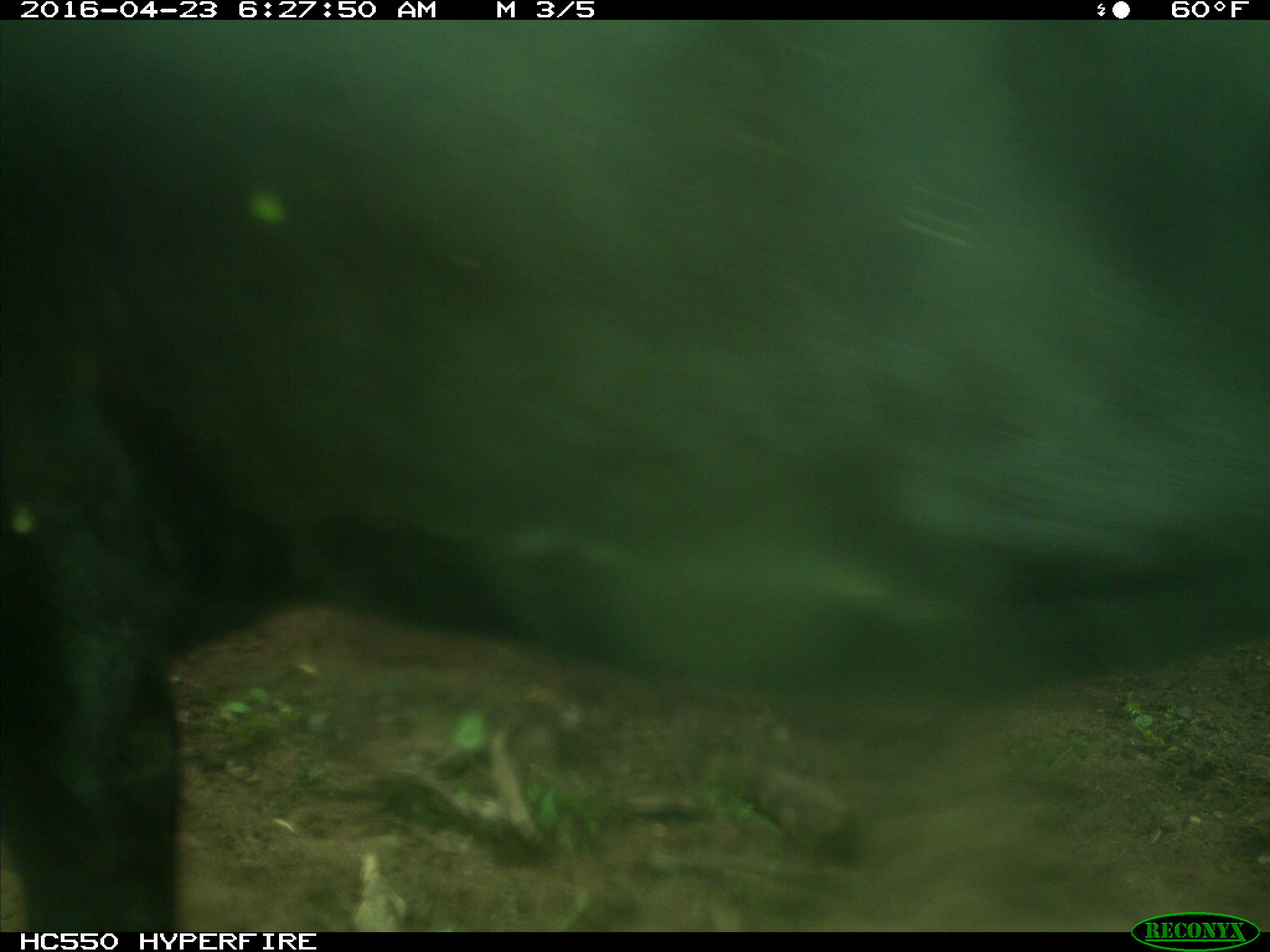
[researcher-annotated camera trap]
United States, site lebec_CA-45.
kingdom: Animalia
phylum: Chordata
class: Mammalia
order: Artiodactyla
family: Bovidae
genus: Bos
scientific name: Bos taurus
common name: domestic cow